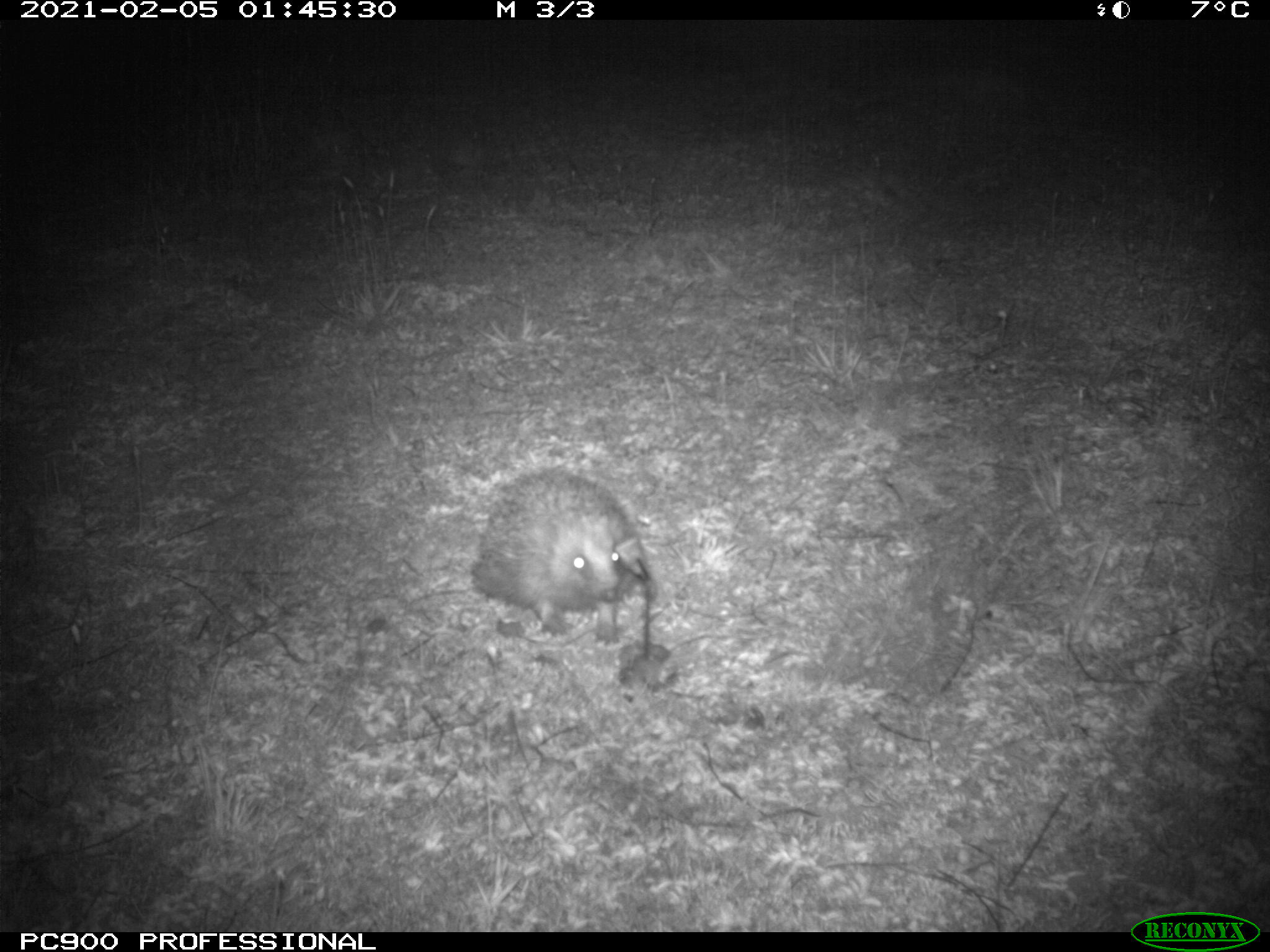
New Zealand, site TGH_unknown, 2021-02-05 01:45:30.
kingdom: Animalia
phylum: Chordata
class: Mammalia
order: Eulipotyphla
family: Erinaceidae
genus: Erinaceus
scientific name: Erinaceus europaeus europaeus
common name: european hedgehog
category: hedgehog